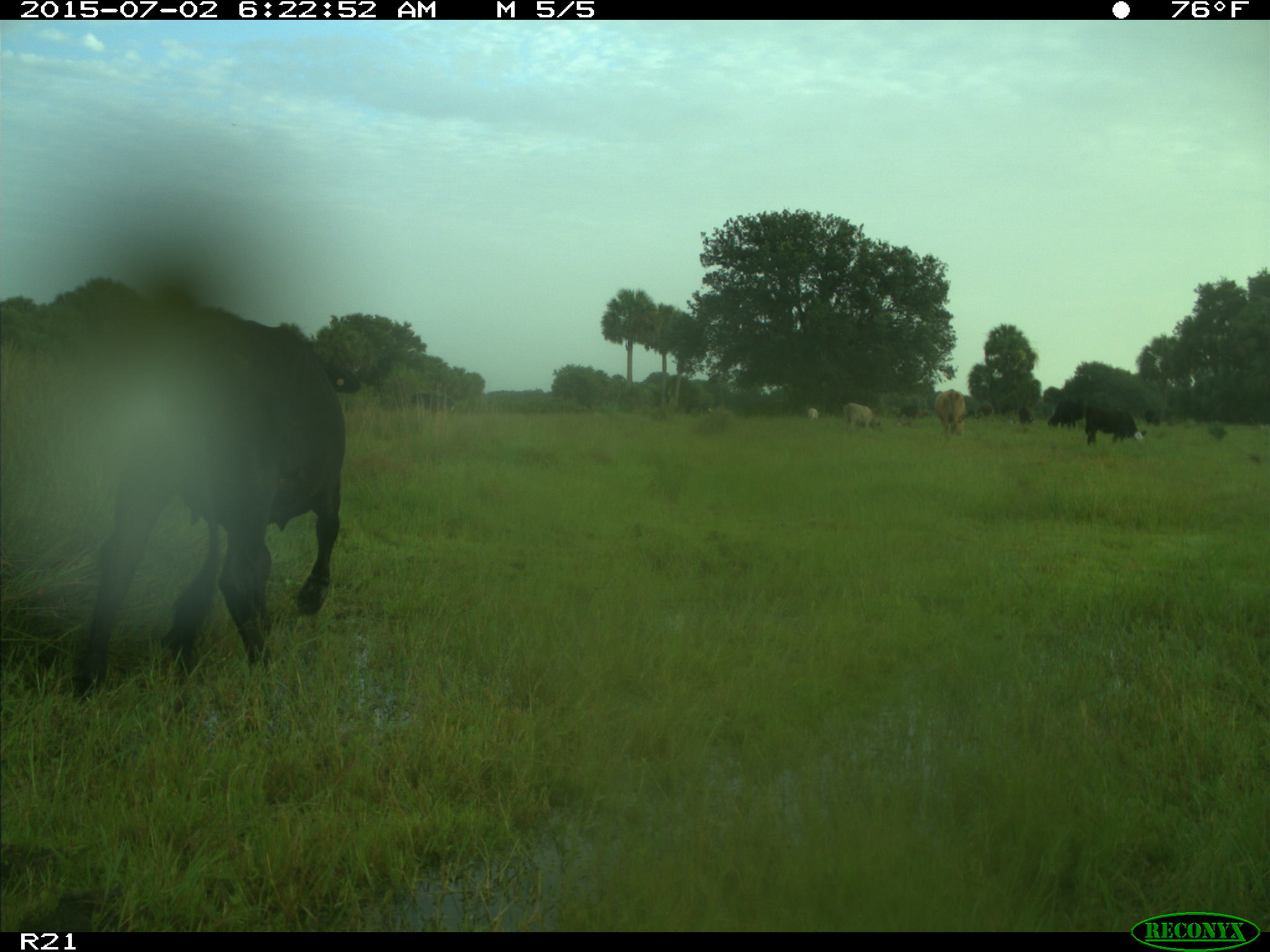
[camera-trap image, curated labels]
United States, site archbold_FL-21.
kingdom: Animalia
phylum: Chordata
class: Mammalia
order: Artiodactyla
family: Bovidae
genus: Bos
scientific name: Bos taurus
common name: domestic cow